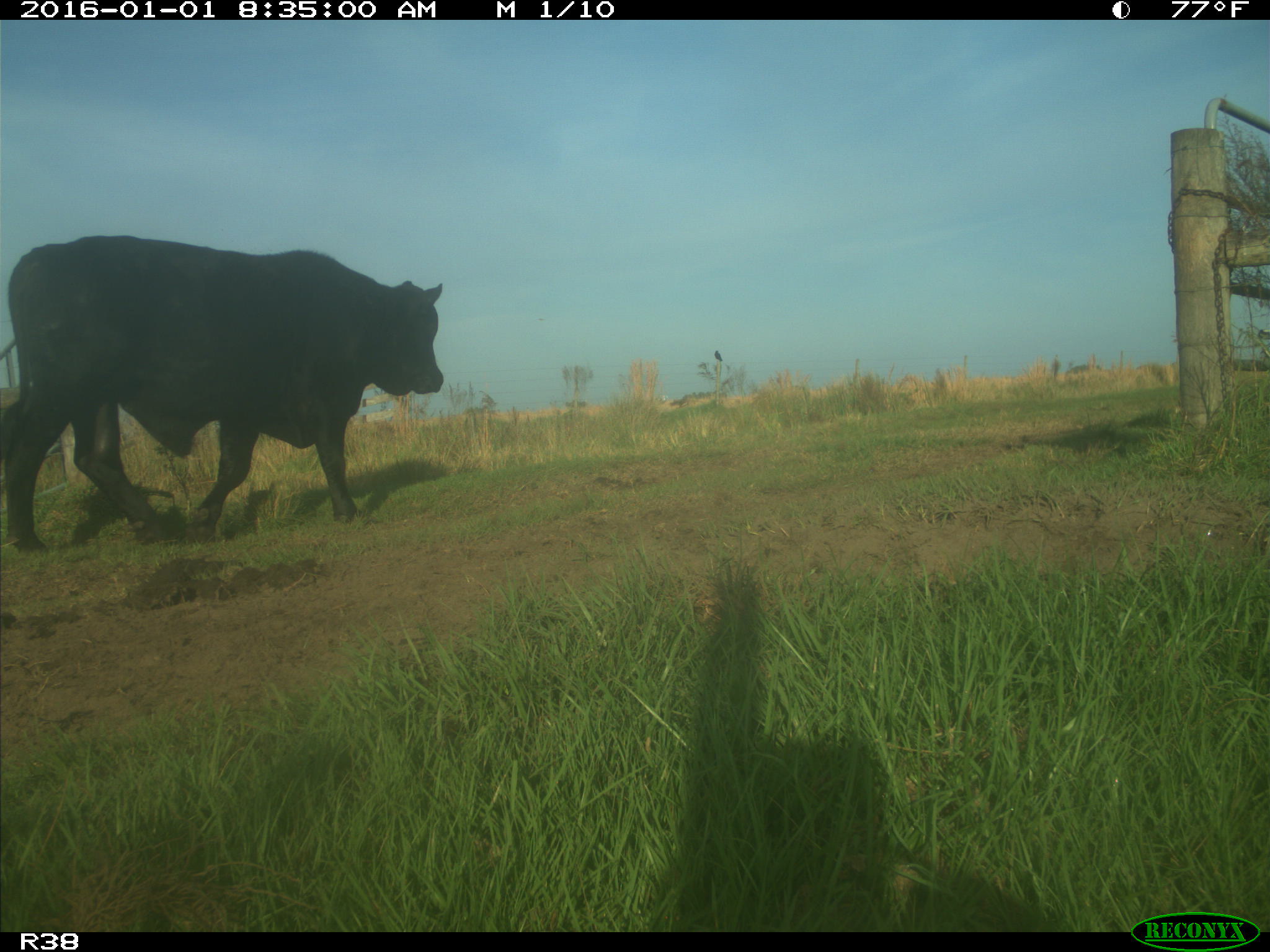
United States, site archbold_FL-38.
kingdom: Animalia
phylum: Chordata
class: Mammalia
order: Artiodactyla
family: Bovidae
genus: Bos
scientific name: Bos taurus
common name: domestic cow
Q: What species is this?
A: Bos taurus (domestic cow).